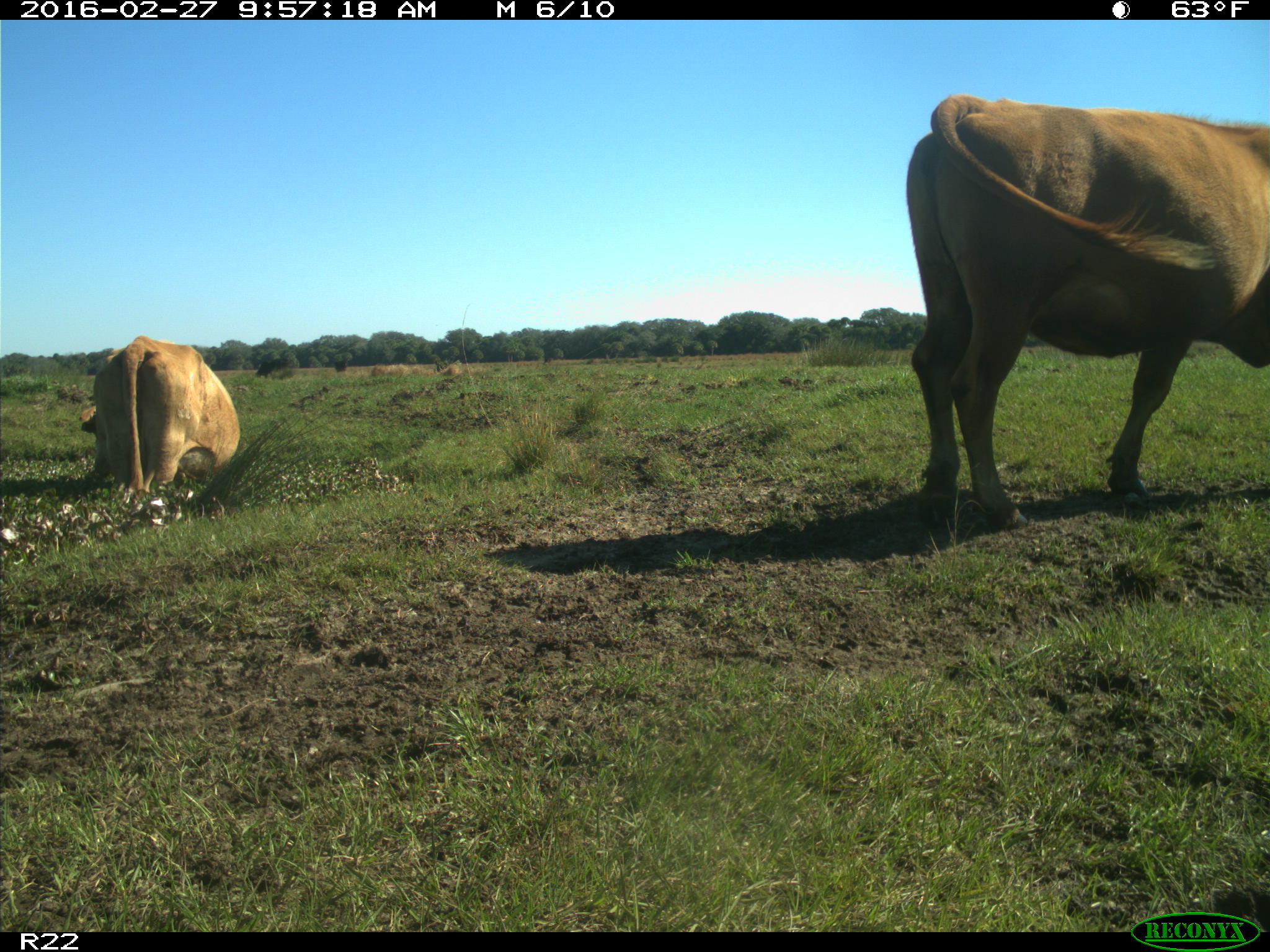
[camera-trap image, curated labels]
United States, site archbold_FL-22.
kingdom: Animalia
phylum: Chordata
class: Mammalia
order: Artiodactyla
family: Bovidae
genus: Bos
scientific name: Bos taurus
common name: domestic cow